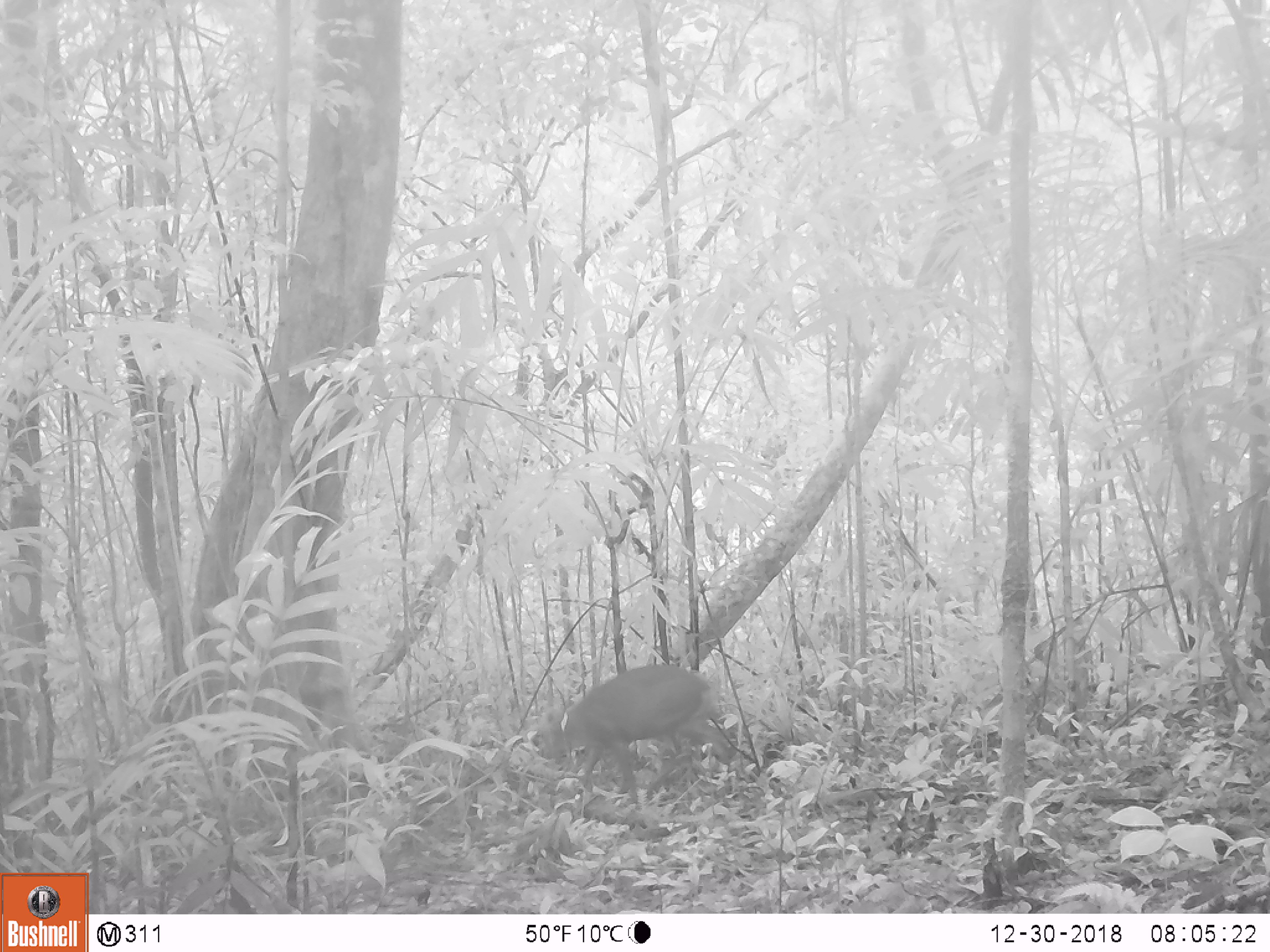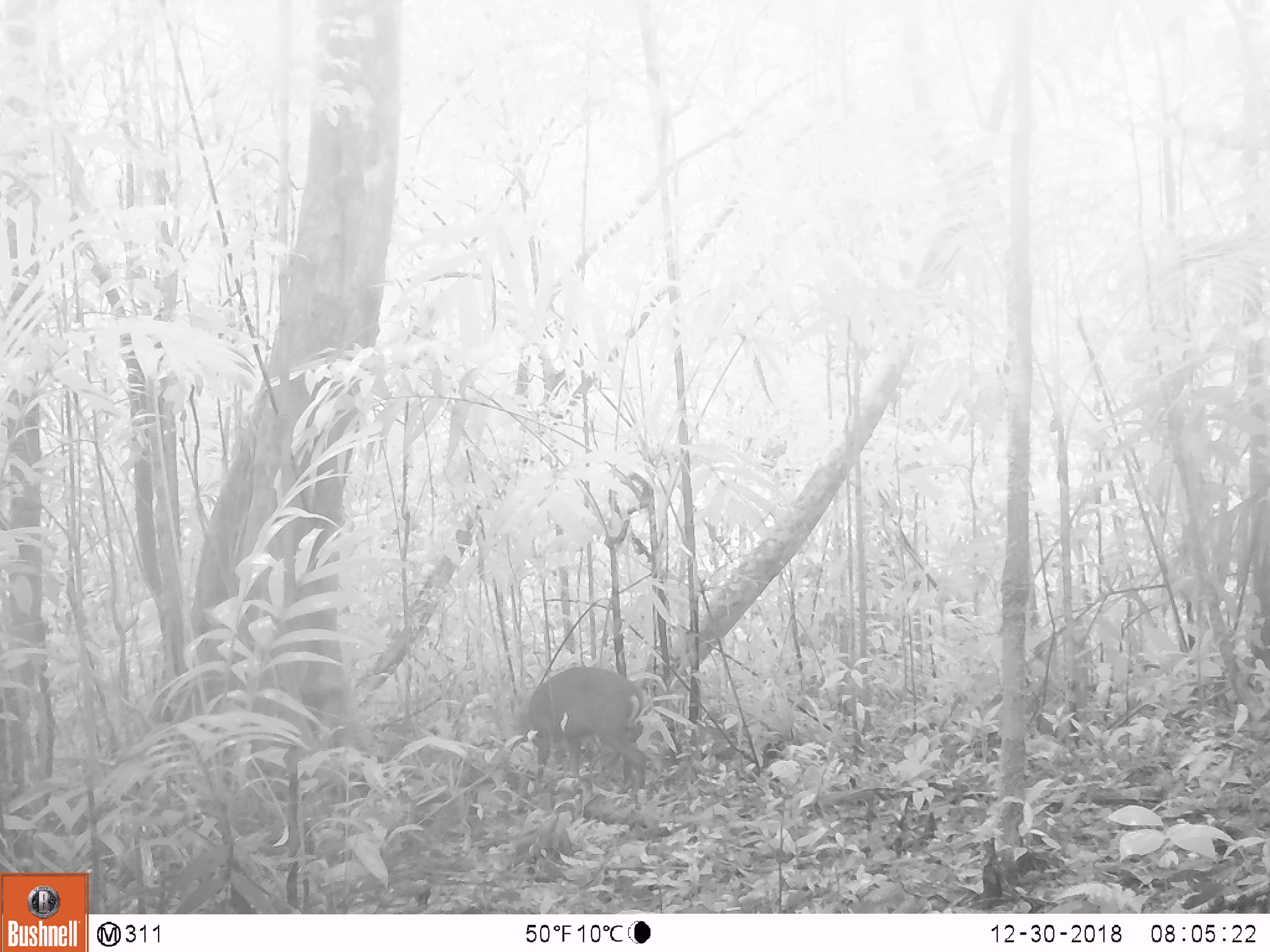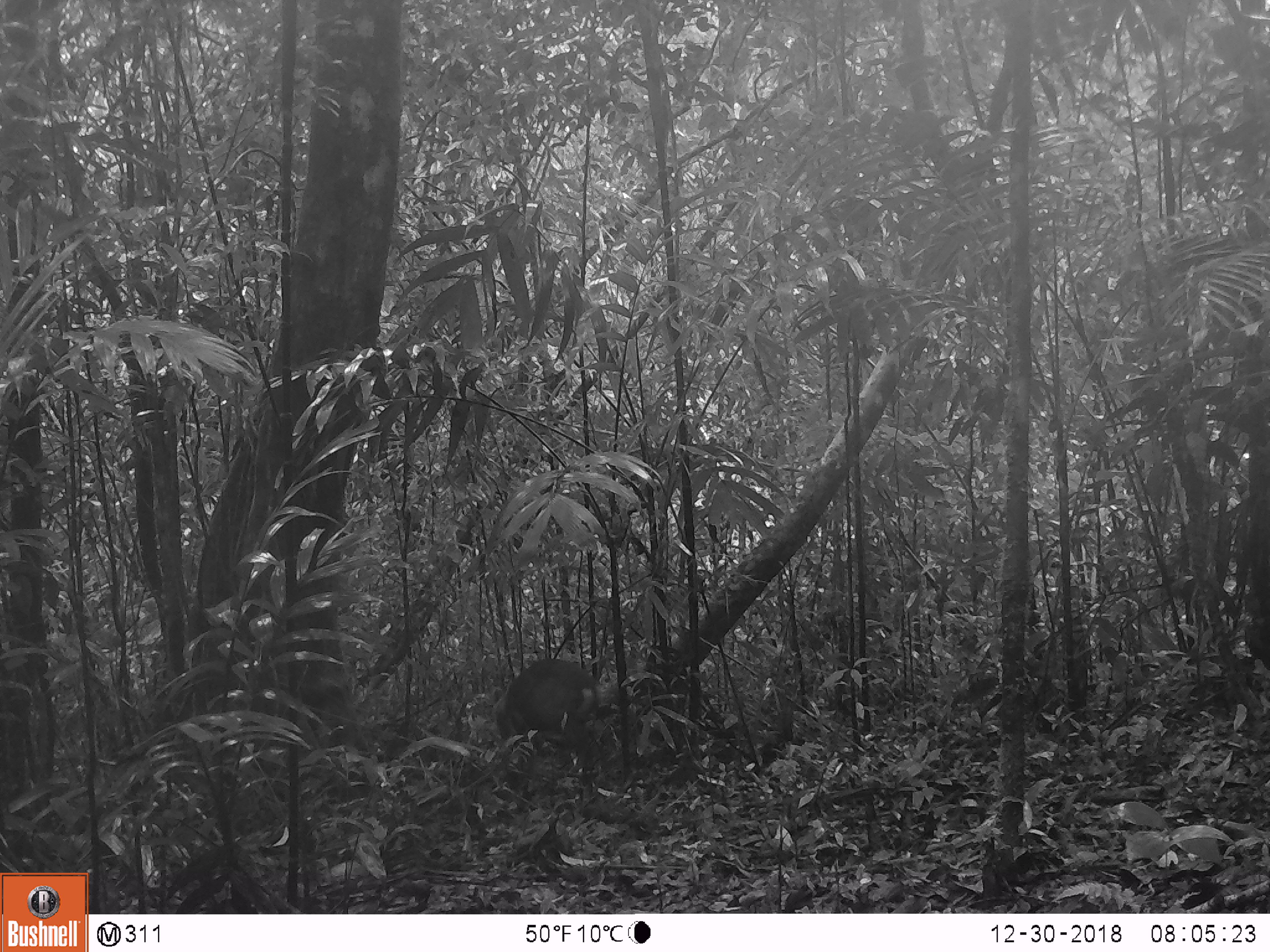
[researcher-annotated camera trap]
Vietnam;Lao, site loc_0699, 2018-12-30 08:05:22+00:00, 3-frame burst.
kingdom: Animalia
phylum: Chordata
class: Mammalia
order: Artiodactyla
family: Cervidae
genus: Muntiacus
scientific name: Muntiacus rooseveltorum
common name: roosevelt's muntjac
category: roosevelts muntjac group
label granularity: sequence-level